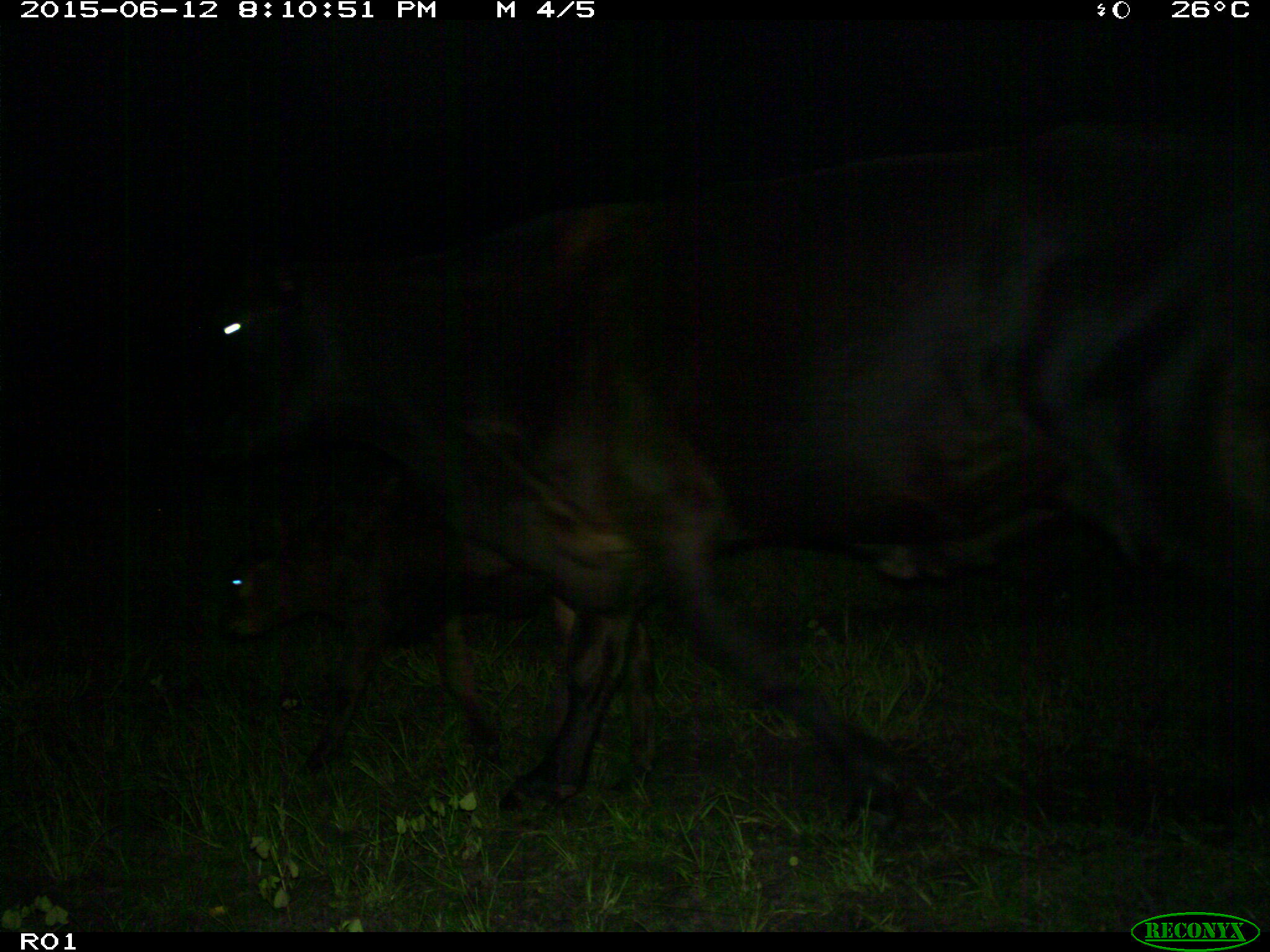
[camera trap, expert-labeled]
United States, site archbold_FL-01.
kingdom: Animalia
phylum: Chordata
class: Mammalia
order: Artiodactyla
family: Bovidae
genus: Bos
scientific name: Bos taurus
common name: domestic cow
Bos taurus (domestic cow).